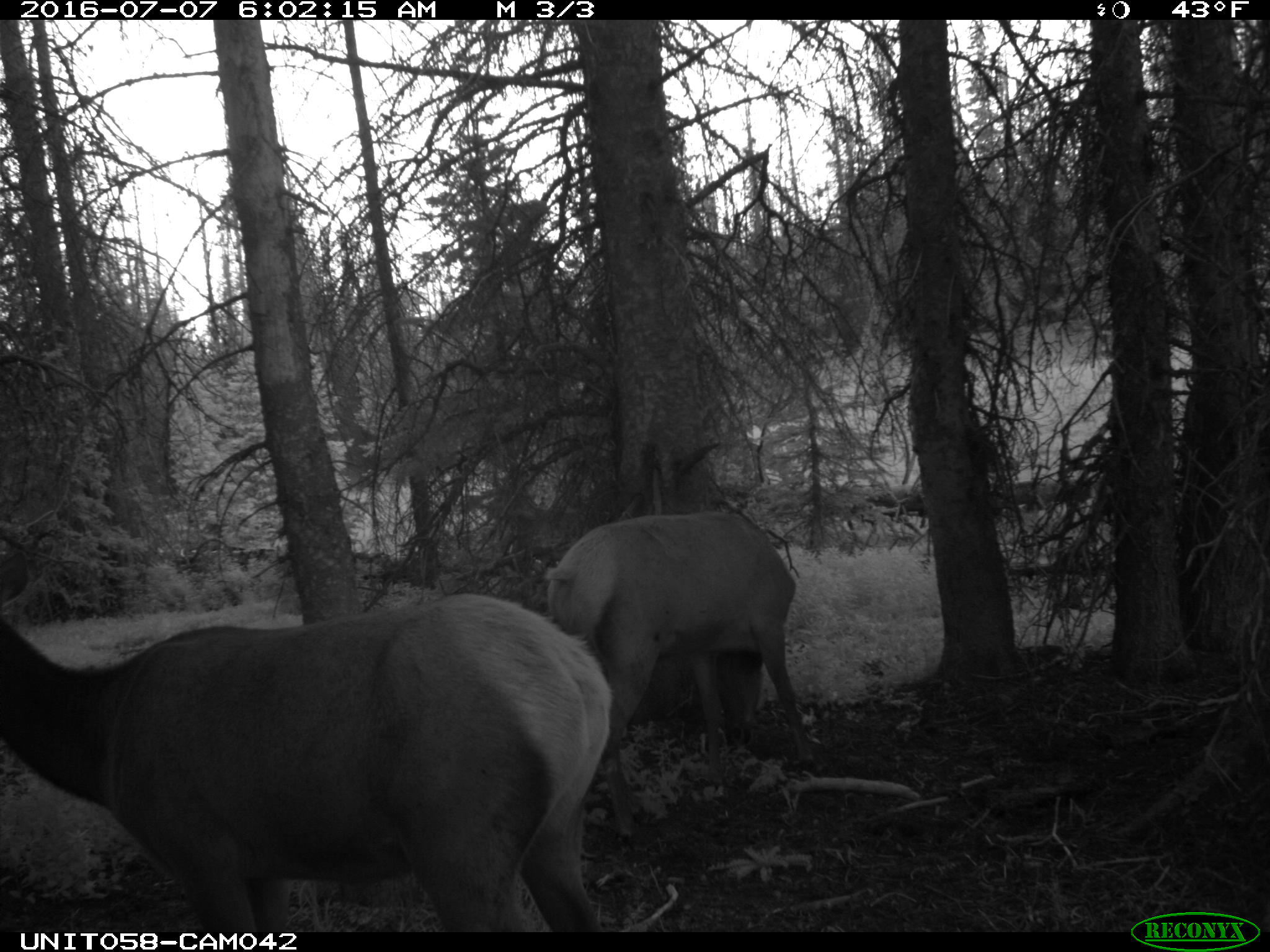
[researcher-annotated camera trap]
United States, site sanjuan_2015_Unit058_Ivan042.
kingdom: Animalia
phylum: Chordata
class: Mammalia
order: Artiodactyla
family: Cervidae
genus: Cervus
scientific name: Cervus elaphus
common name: red deer